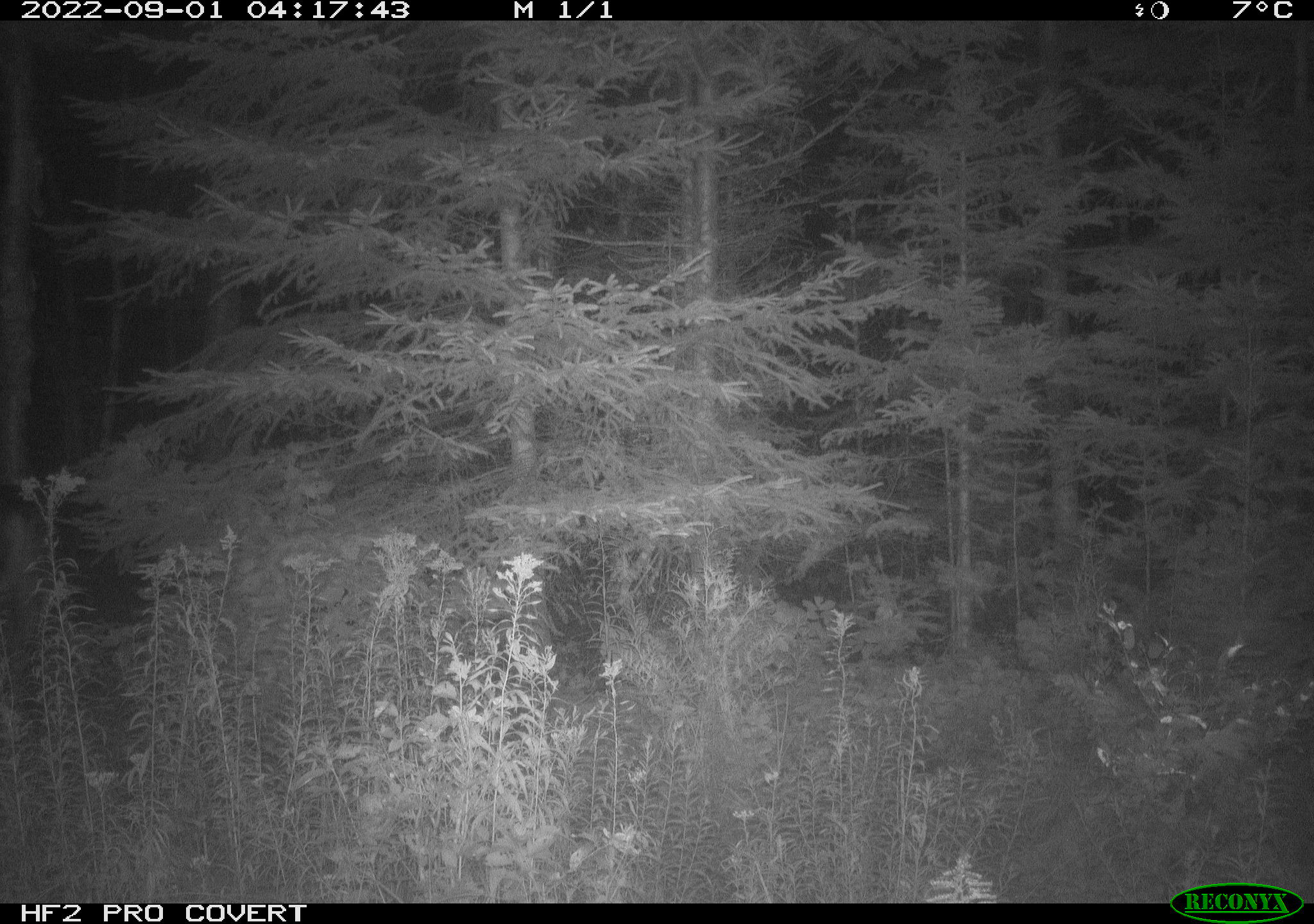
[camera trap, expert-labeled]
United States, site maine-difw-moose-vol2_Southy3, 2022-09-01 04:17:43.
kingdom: Animalia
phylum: Chordata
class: Mammalia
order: Artiodactyla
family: Cervidae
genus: Odocoileus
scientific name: Odocoileus virginianus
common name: white-tailed deer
White-tailed deer (Odocoileus virginianus).